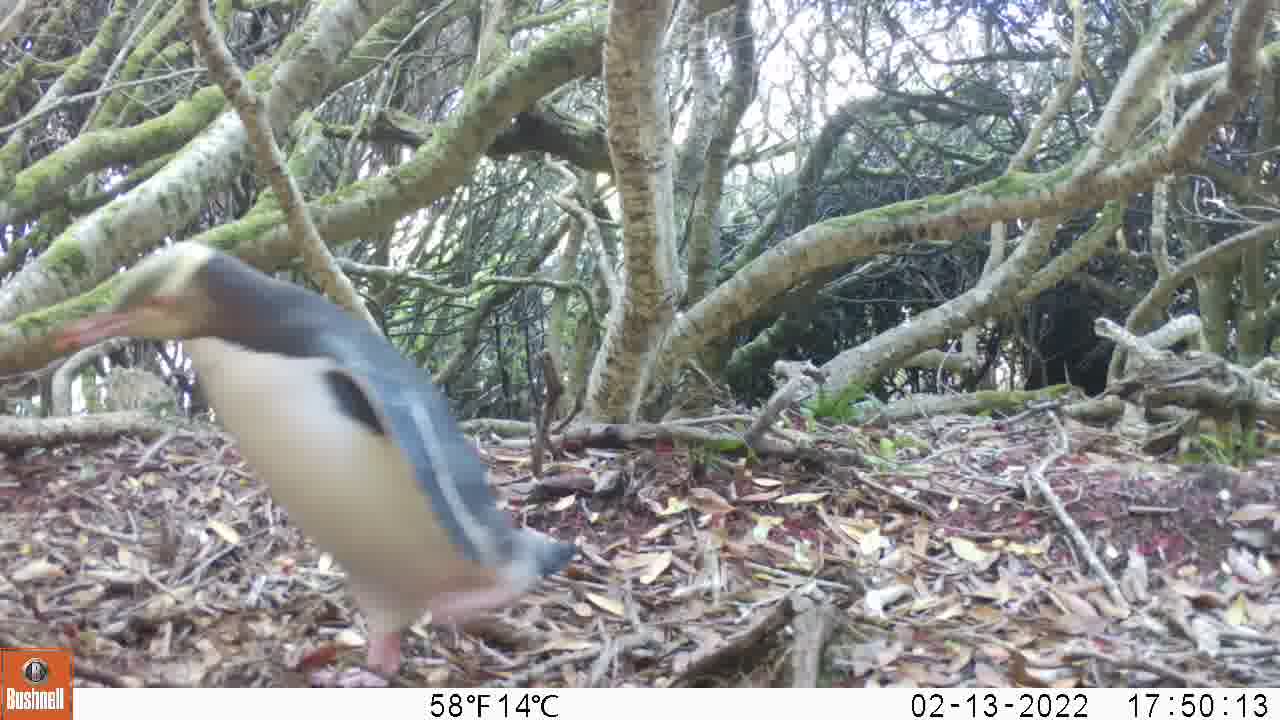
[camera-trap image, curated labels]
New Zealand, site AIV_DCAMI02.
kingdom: Animalia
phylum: Chordata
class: Aves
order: Sphenisciformes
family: Spheniscidae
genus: Megadyptes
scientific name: Megadyptes antipodes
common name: yellow-eyed penguin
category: yellow eyed penguin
Yellow eyed penguin (yellow-eyed penguin) (Megadyptes antipodes).